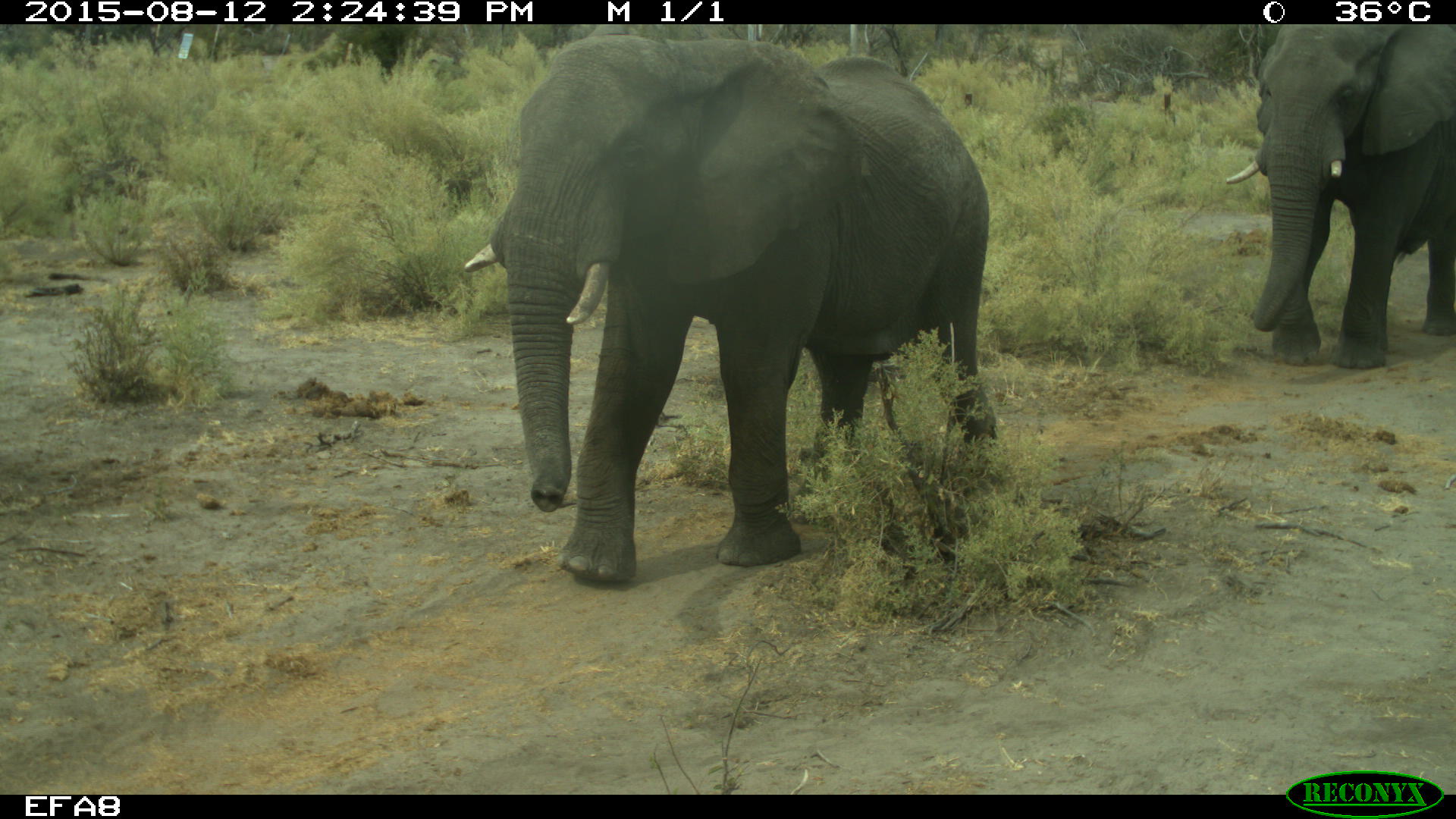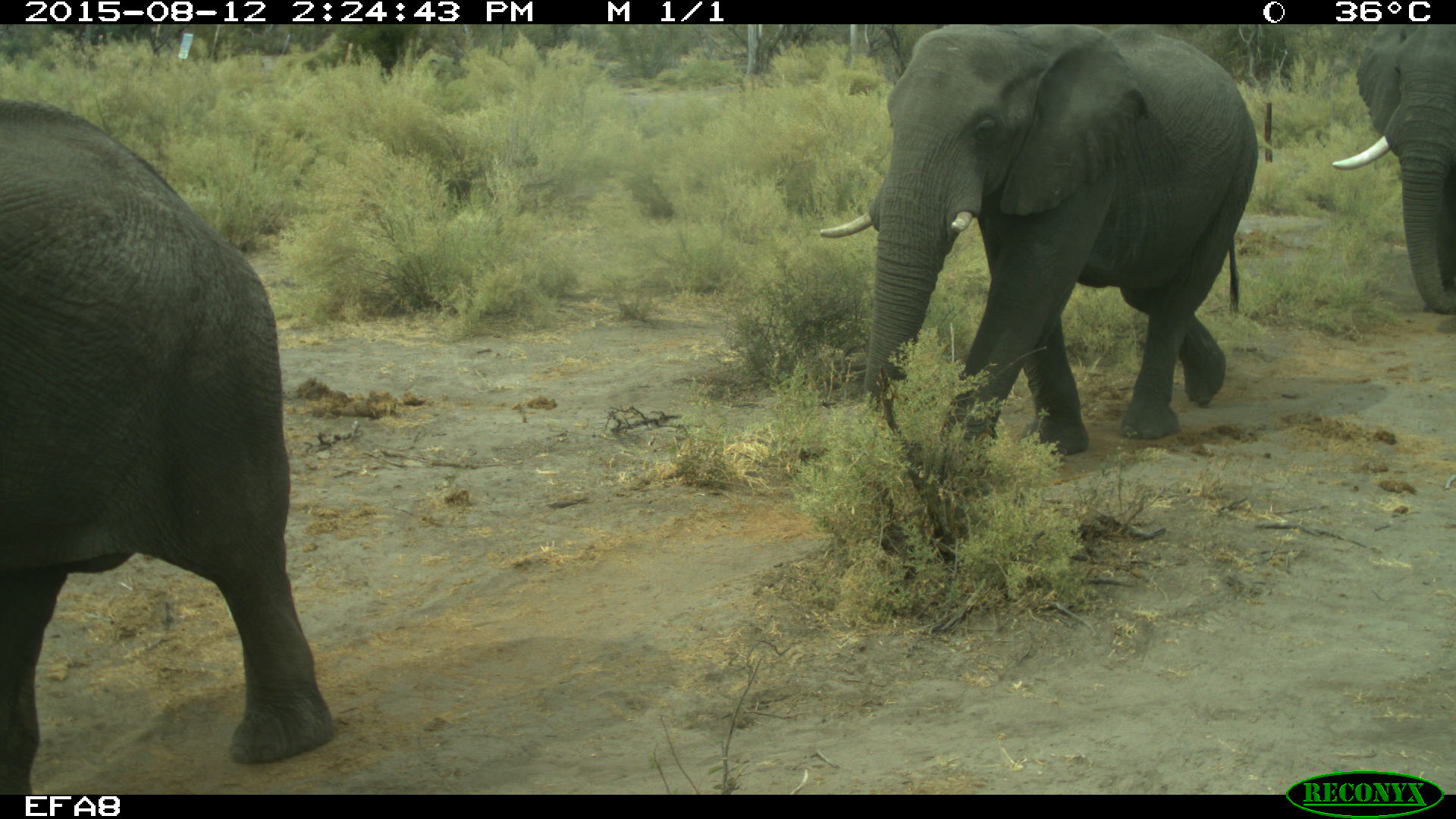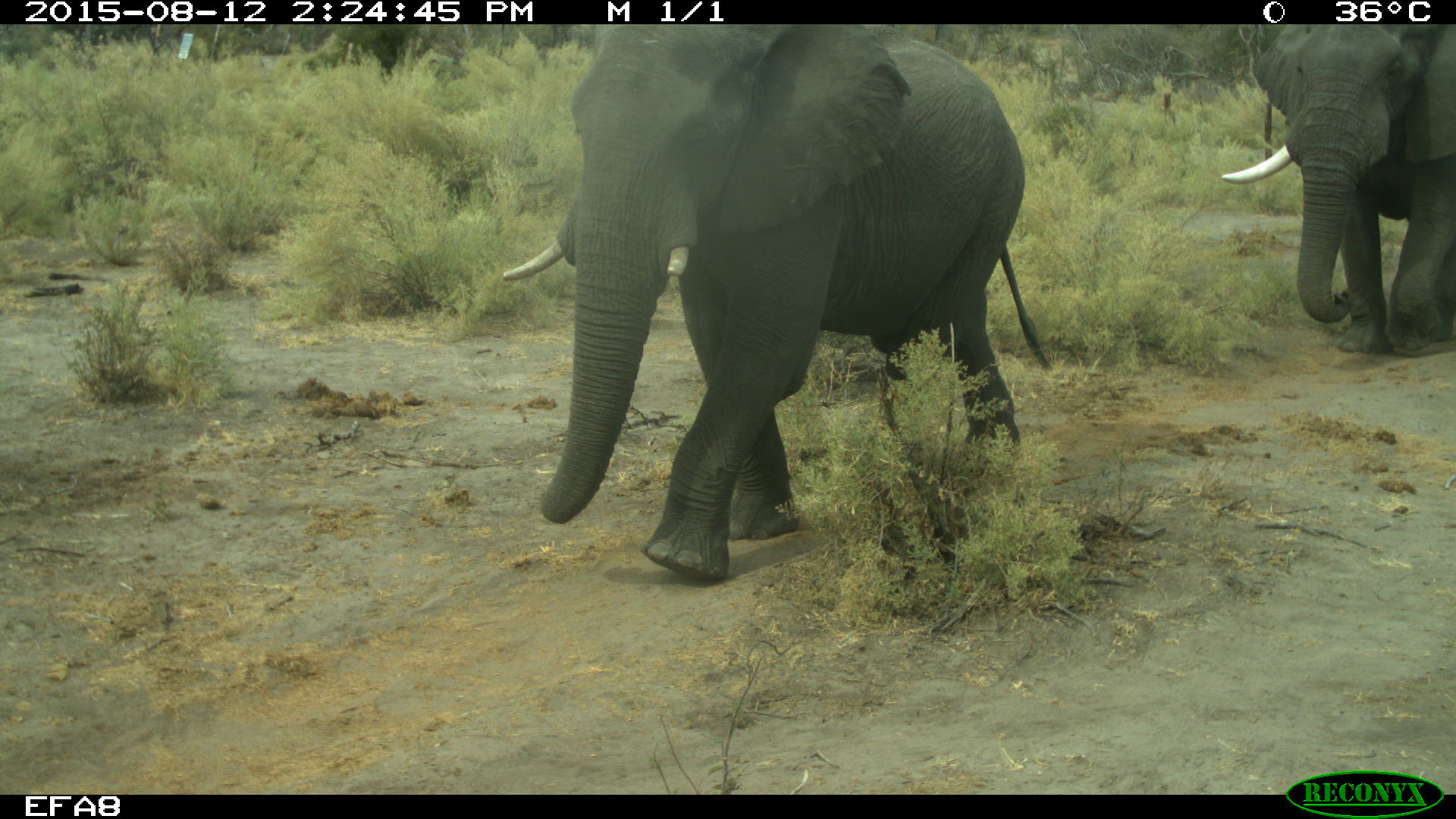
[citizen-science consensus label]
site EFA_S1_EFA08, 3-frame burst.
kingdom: Animalia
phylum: Chordata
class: Mammalia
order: Proboscidea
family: Elephantidae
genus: Loxodonta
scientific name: Loxodonta africana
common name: african bush elephant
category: elephant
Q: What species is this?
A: Elephant (african bush elephant) (Loxodonta africana).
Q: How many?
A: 2.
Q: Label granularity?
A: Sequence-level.